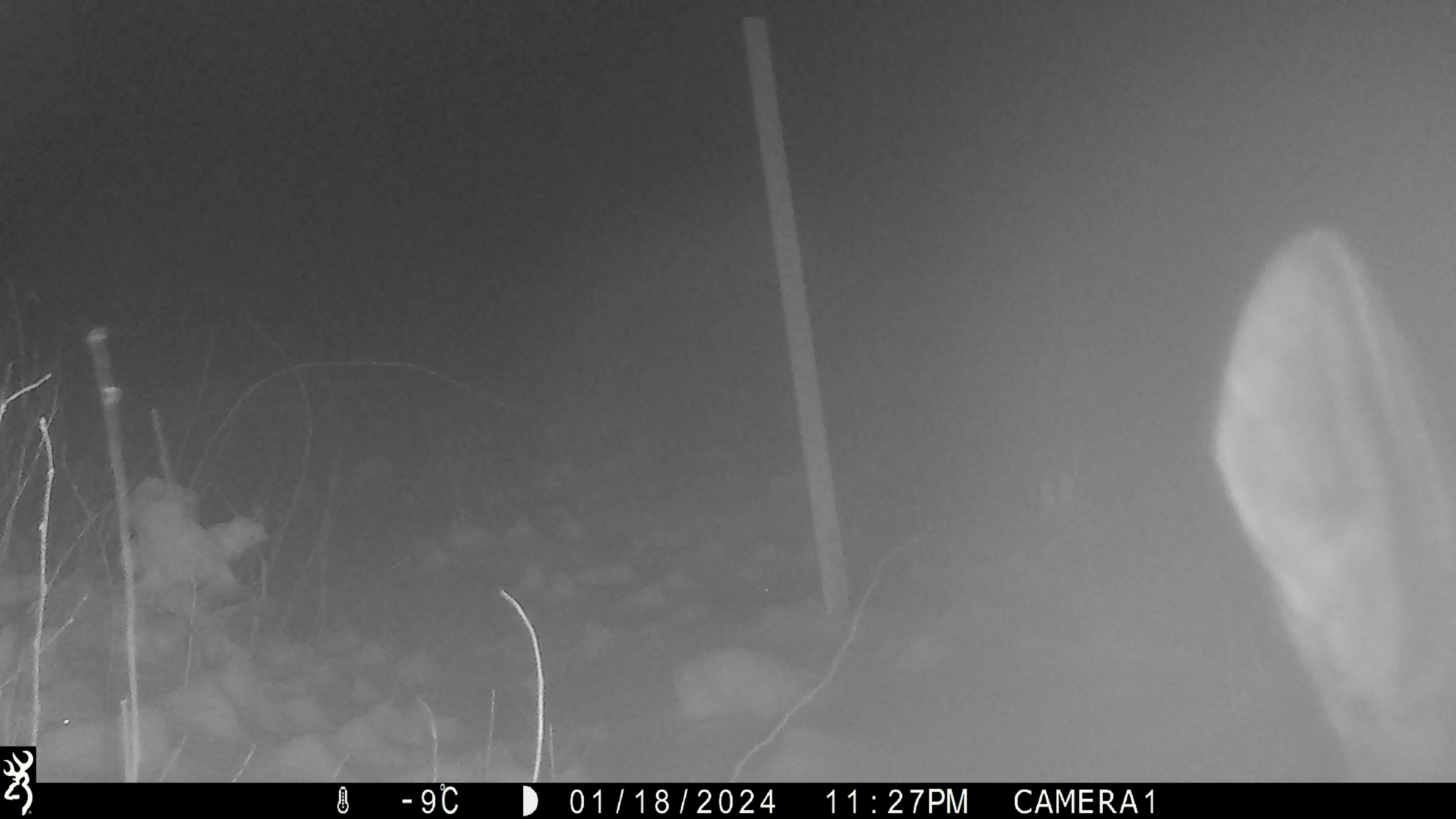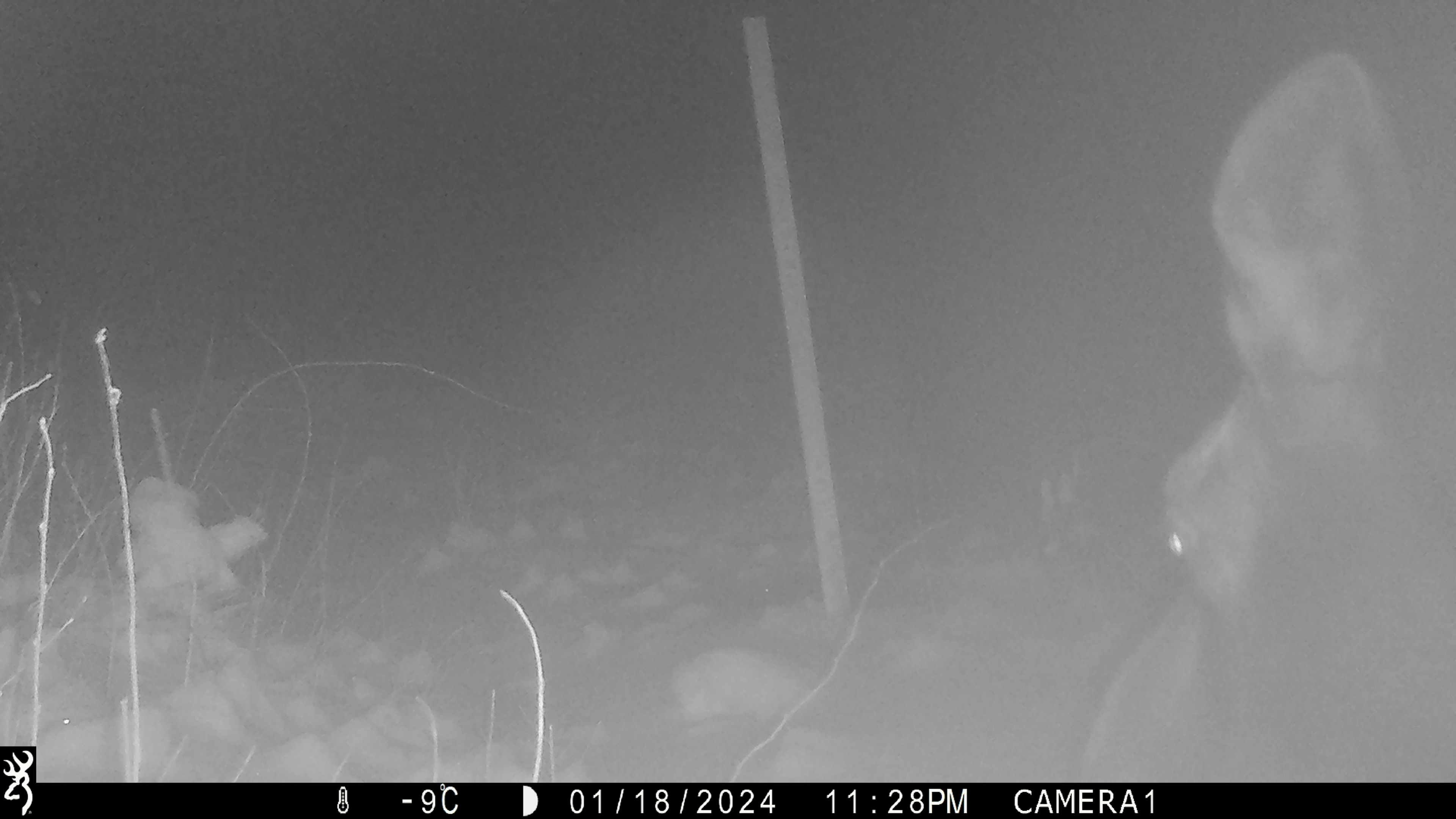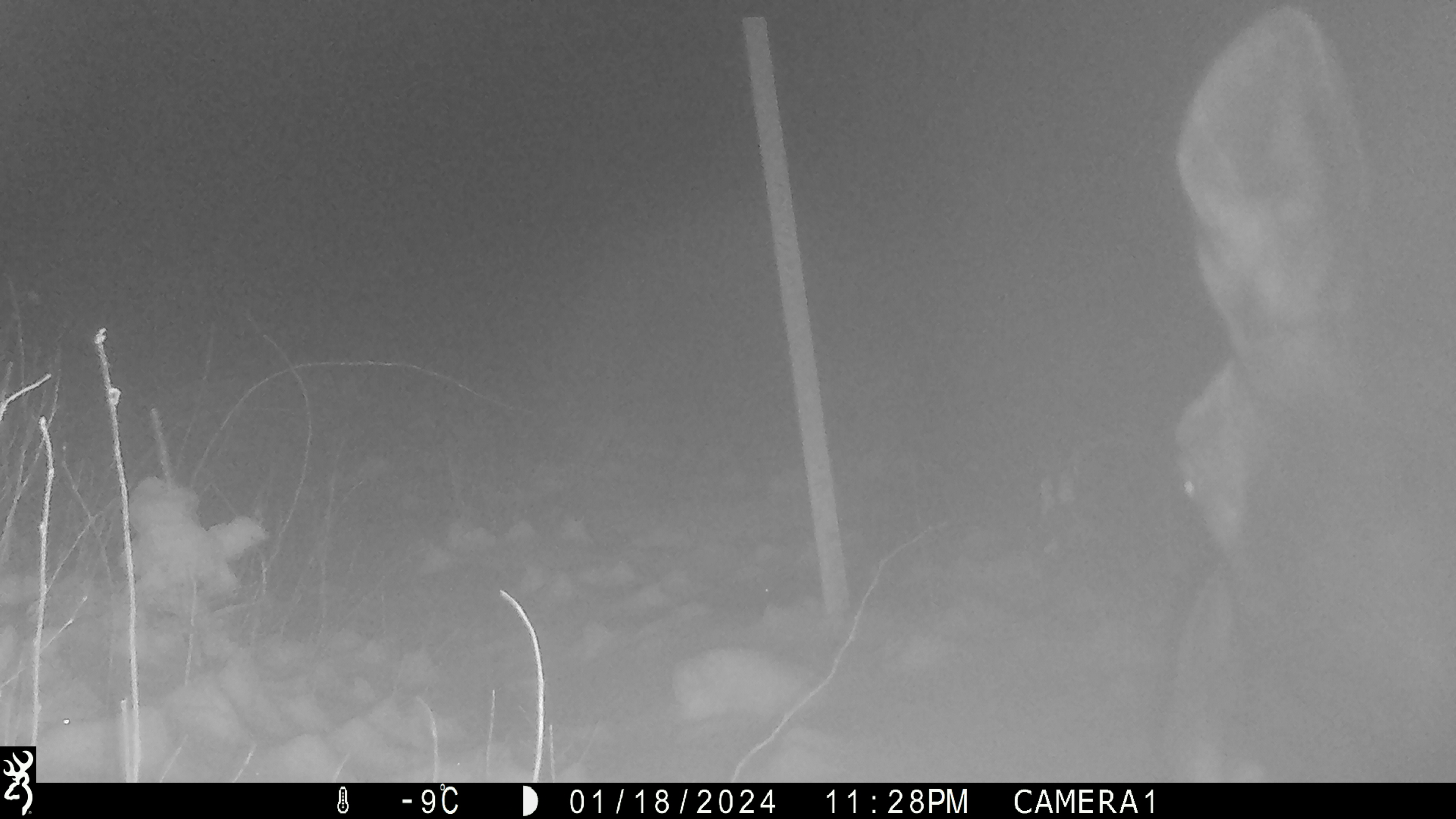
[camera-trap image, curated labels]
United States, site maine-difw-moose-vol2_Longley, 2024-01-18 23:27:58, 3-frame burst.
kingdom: Animalia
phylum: Chordata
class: Mammalia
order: Artiodactyla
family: Cervidae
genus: Alces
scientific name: Alces alces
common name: moose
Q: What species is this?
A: Moose (Alces alces).